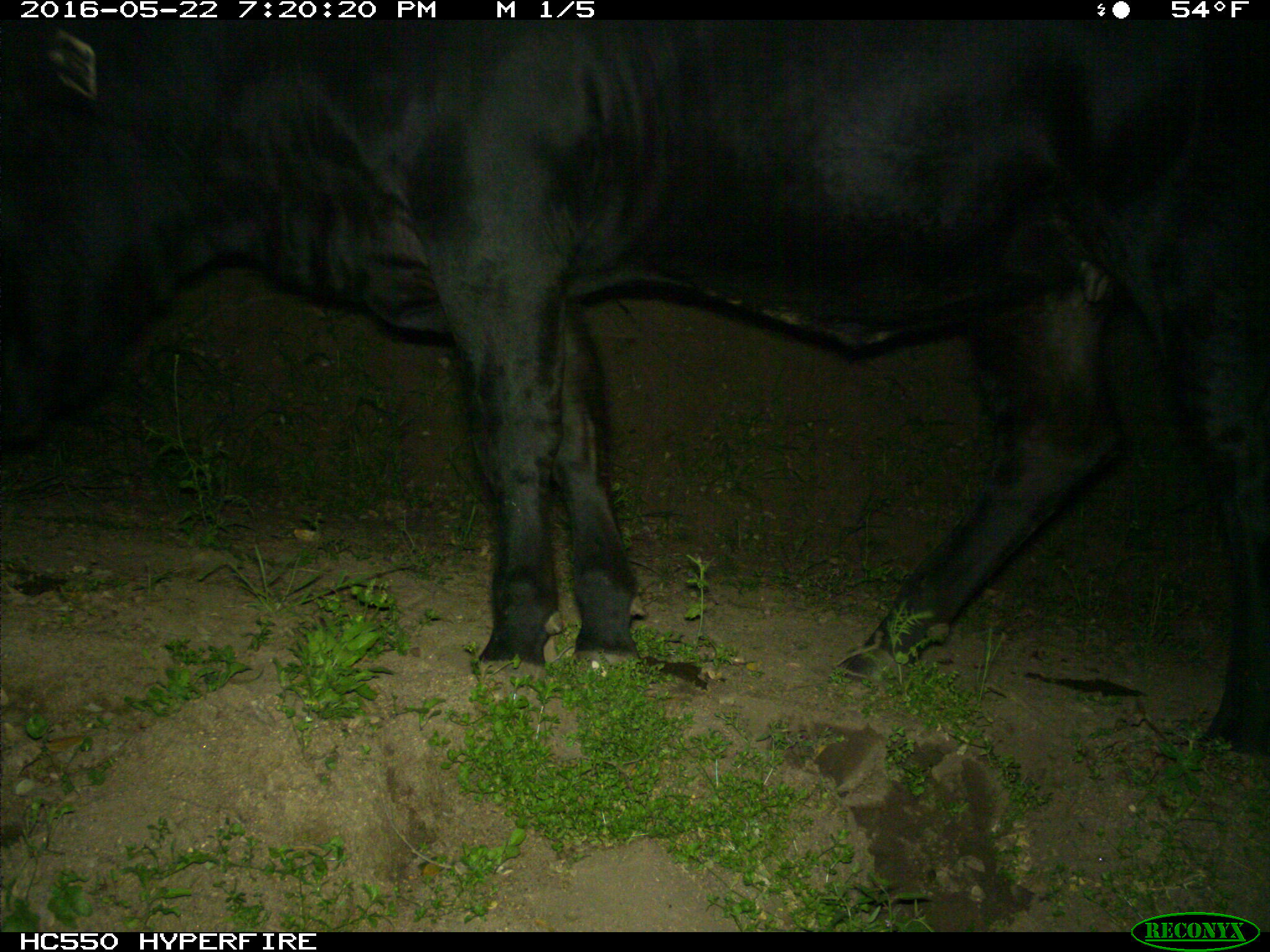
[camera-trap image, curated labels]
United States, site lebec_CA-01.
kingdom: Animalia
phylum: Chordata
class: Mammalia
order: Artiodactyla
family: Bovidae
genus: Bos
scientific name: Bos taurus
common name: domestic cow